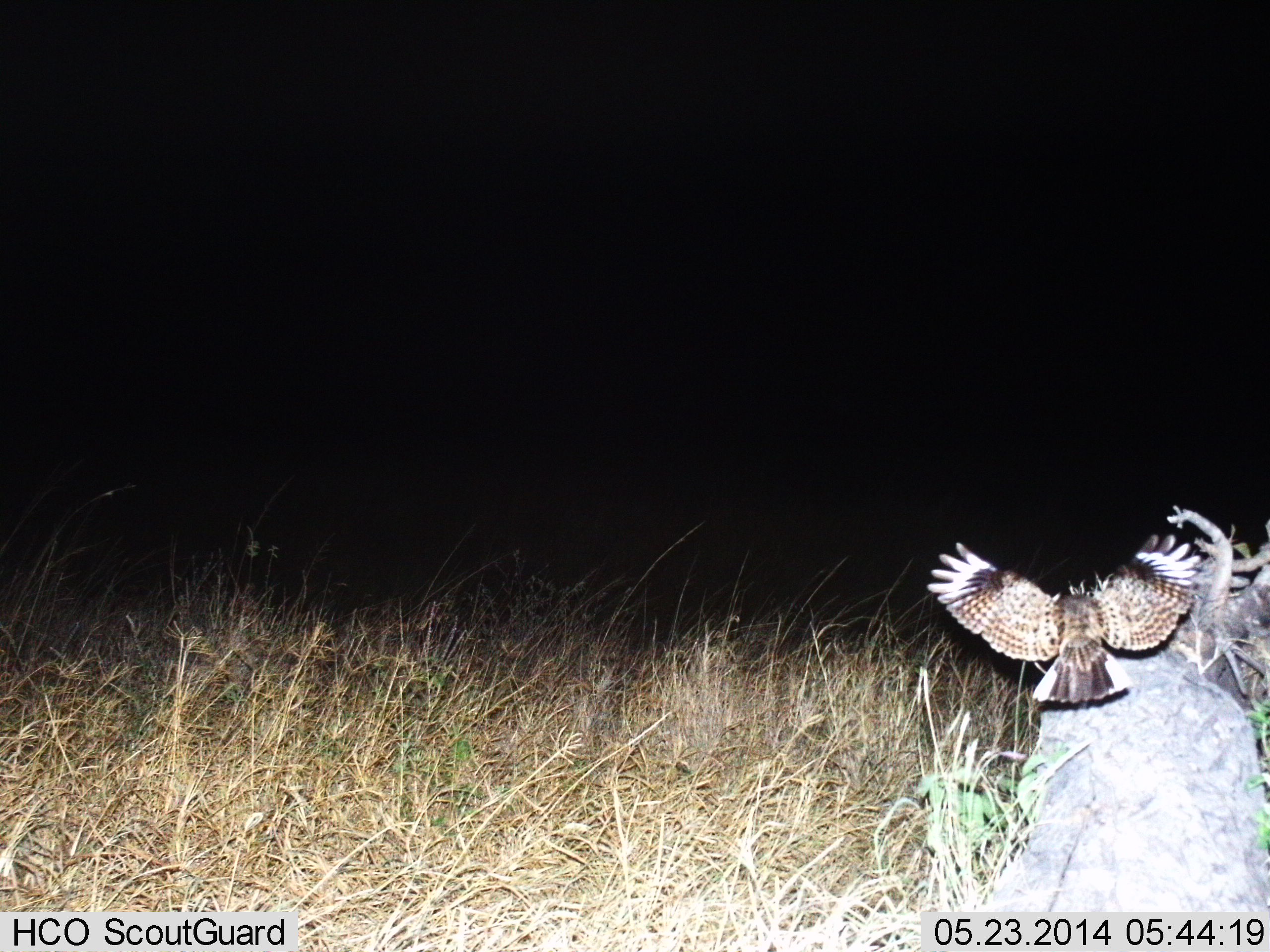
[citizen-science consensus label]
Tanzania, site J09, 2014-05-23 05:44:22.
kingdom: Animalia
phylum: Chordata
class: Aves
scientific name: Aves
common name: bird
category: otherbird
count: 1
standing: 10%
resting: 10%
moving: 80%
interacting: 0%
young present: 0%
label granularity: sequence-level